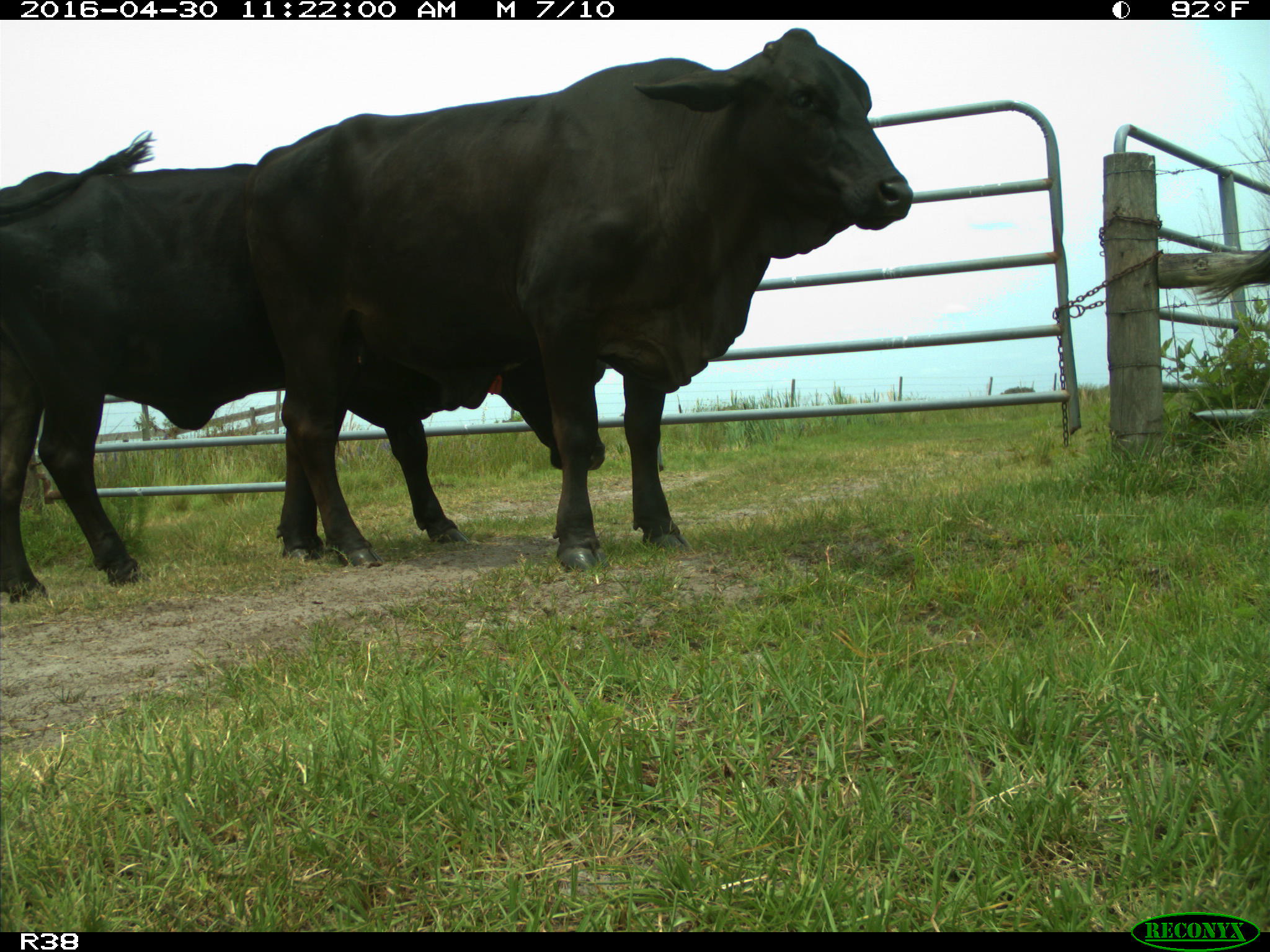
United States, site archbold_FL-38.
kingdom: Animalia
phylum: Chordata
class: Mammalia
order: Artiodactyla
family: Bovidae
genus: Bos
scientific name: Bos taurus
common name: domestic cow